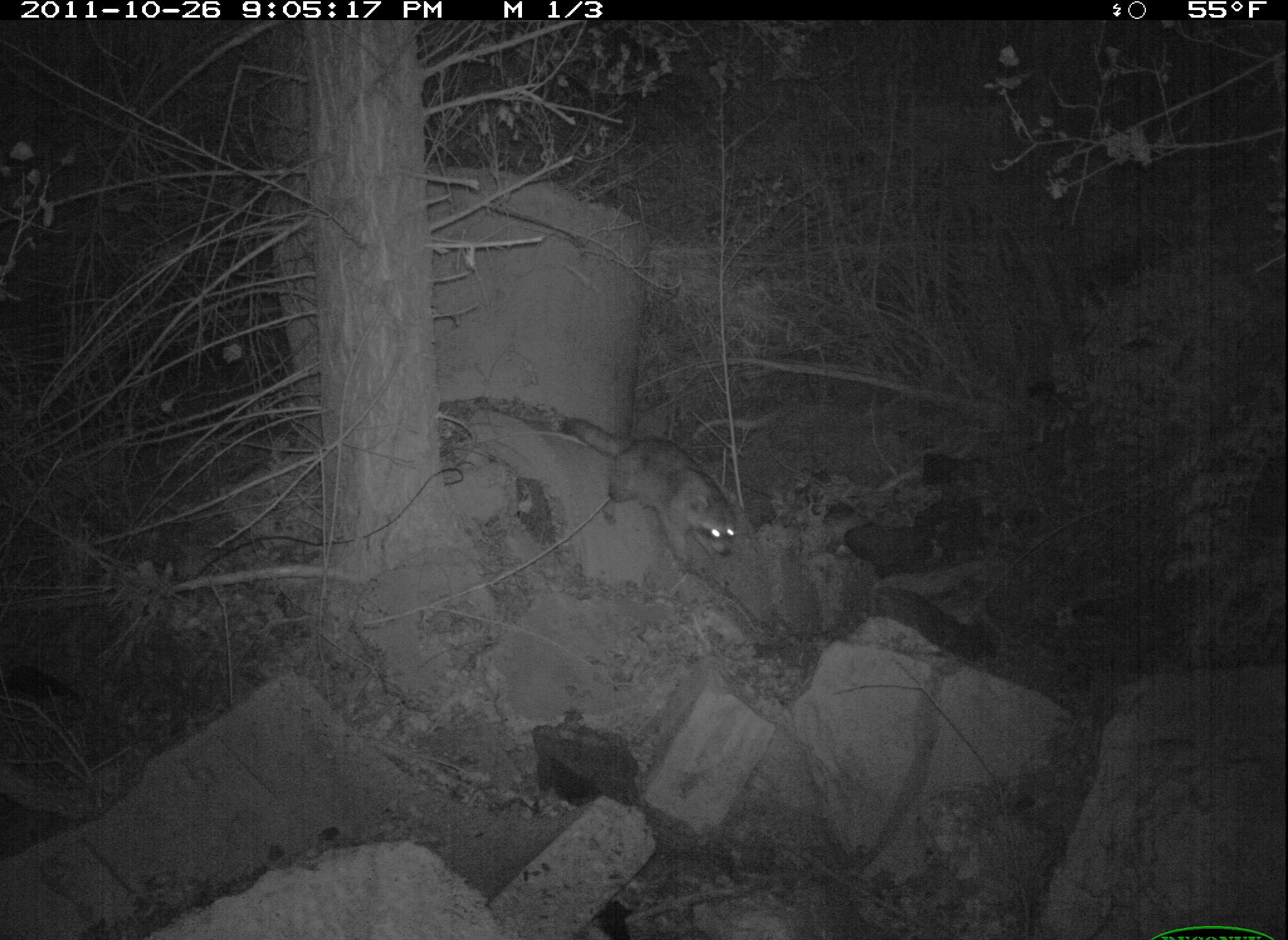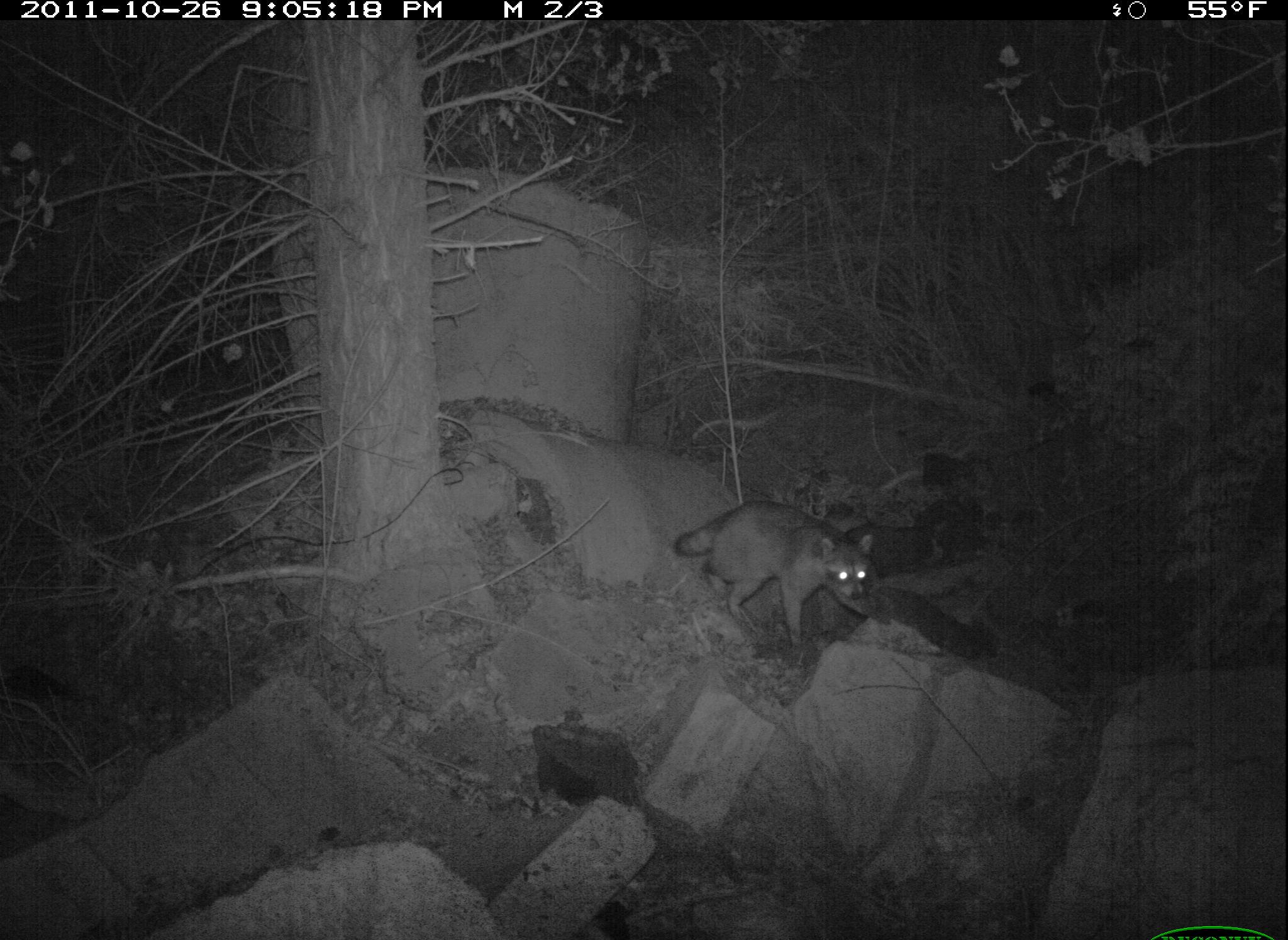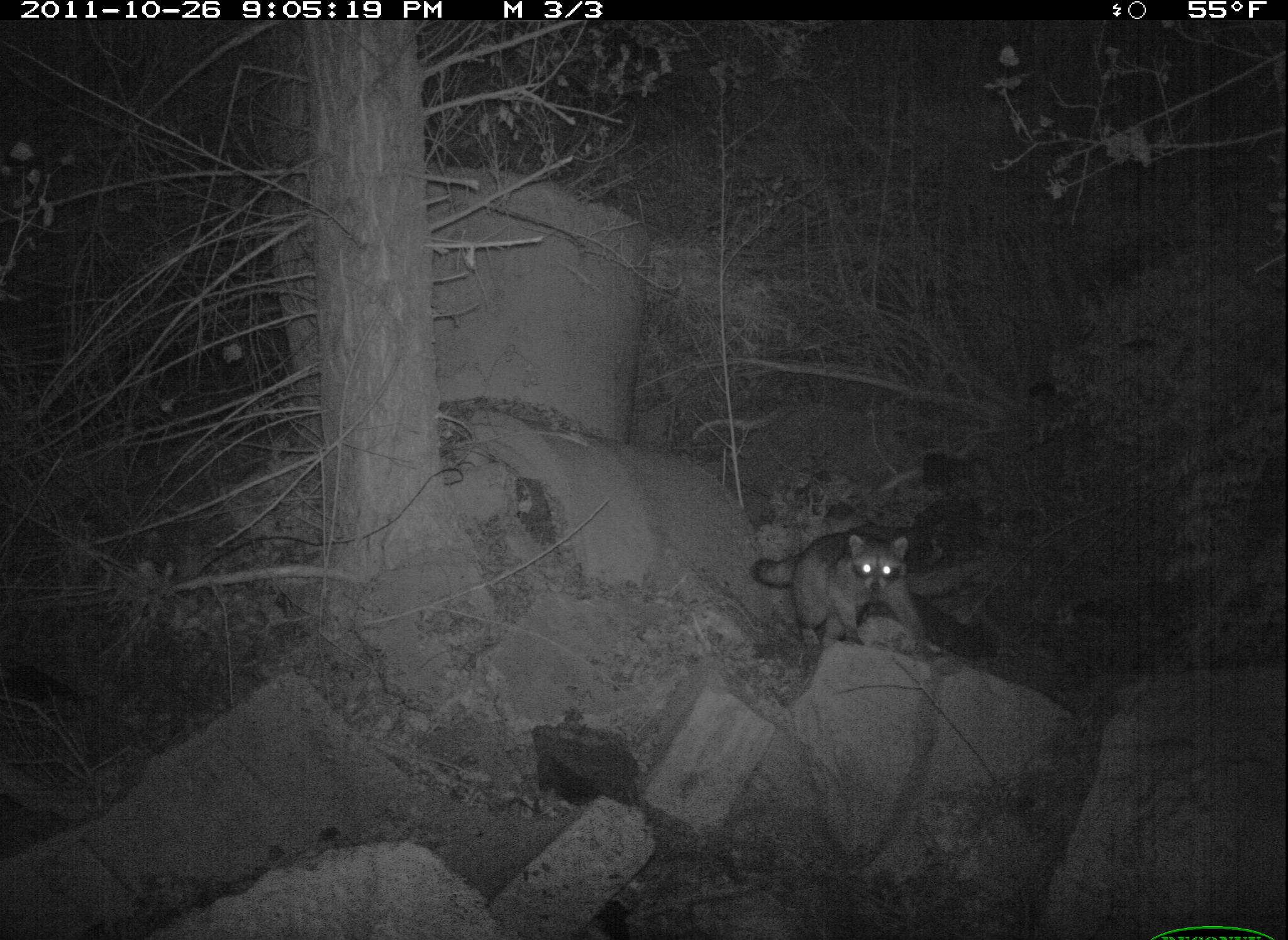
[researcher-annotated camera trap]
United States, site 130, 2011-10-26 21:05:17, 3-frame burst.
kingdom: Animalia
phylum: Chordata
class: Mammalia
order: Carnivora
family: Procyonidae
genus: Procyon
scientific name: Procyon lotor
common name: raccoon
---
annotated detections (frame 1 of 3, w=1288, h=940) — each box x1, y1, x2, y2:
raccoon: 554, 408, 745, 580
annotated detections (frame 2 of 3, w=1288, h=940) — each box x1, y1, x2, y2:
raccoon: 675, 488, 884, 657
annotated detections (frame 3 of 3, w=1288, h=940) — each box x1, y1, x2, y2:
raccoon: 753, 519, 942, 678